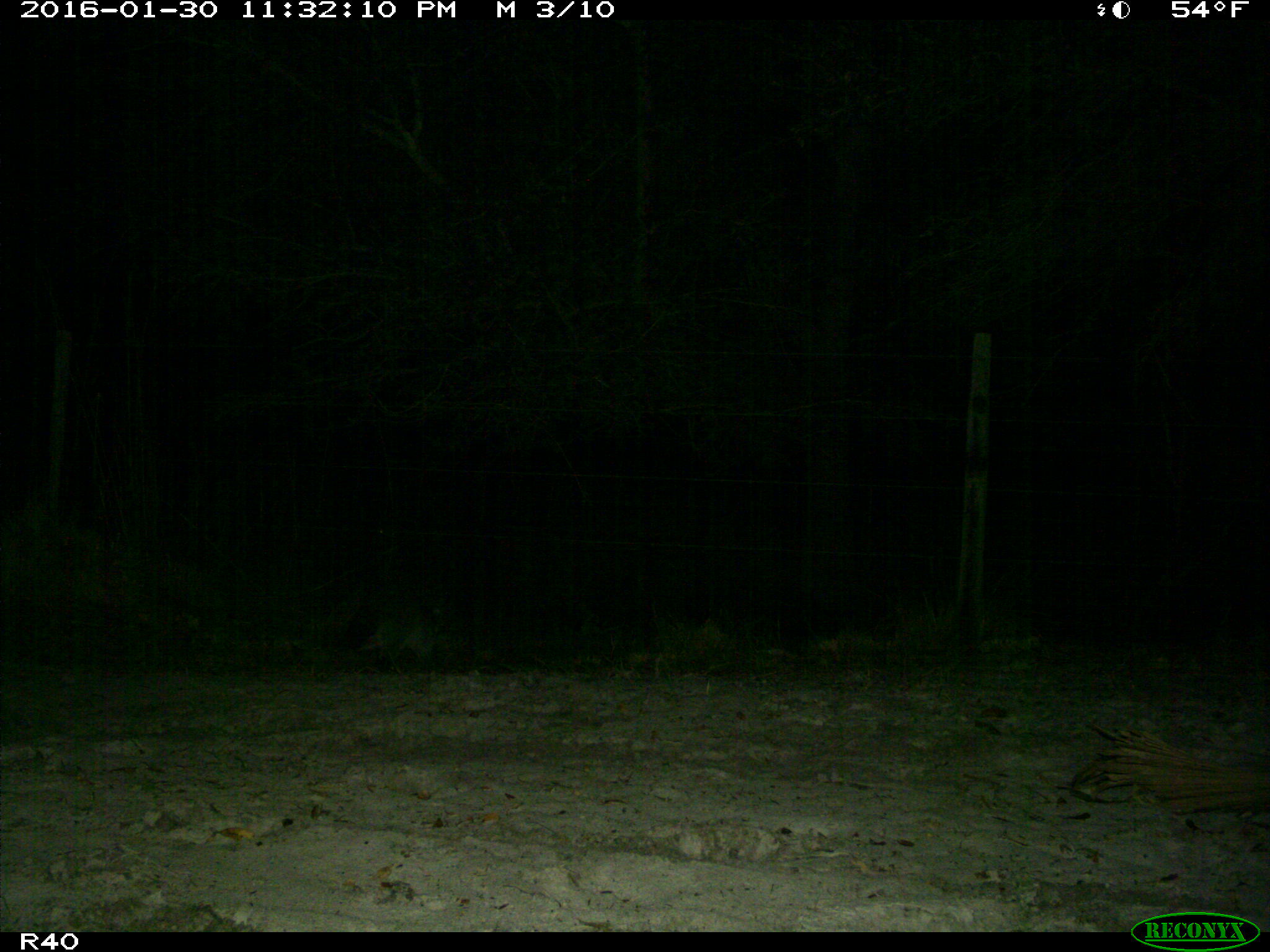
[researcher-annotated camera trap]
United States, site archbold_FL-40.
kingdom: Animalia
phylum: Chordata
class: Mammalia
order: Carnivora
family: Procyonidae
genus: Procyon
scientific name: Procyon lotor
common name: common raccoon